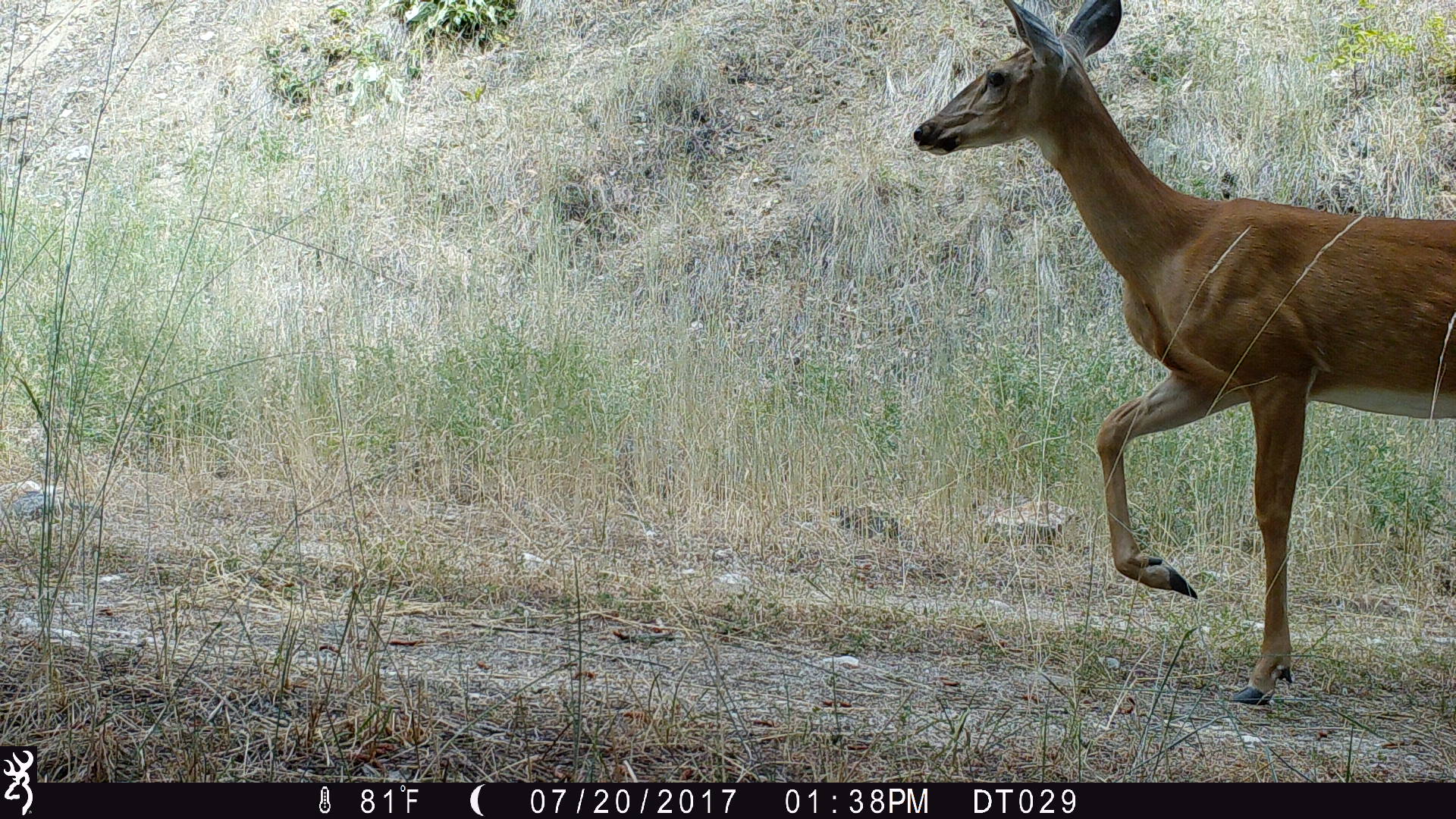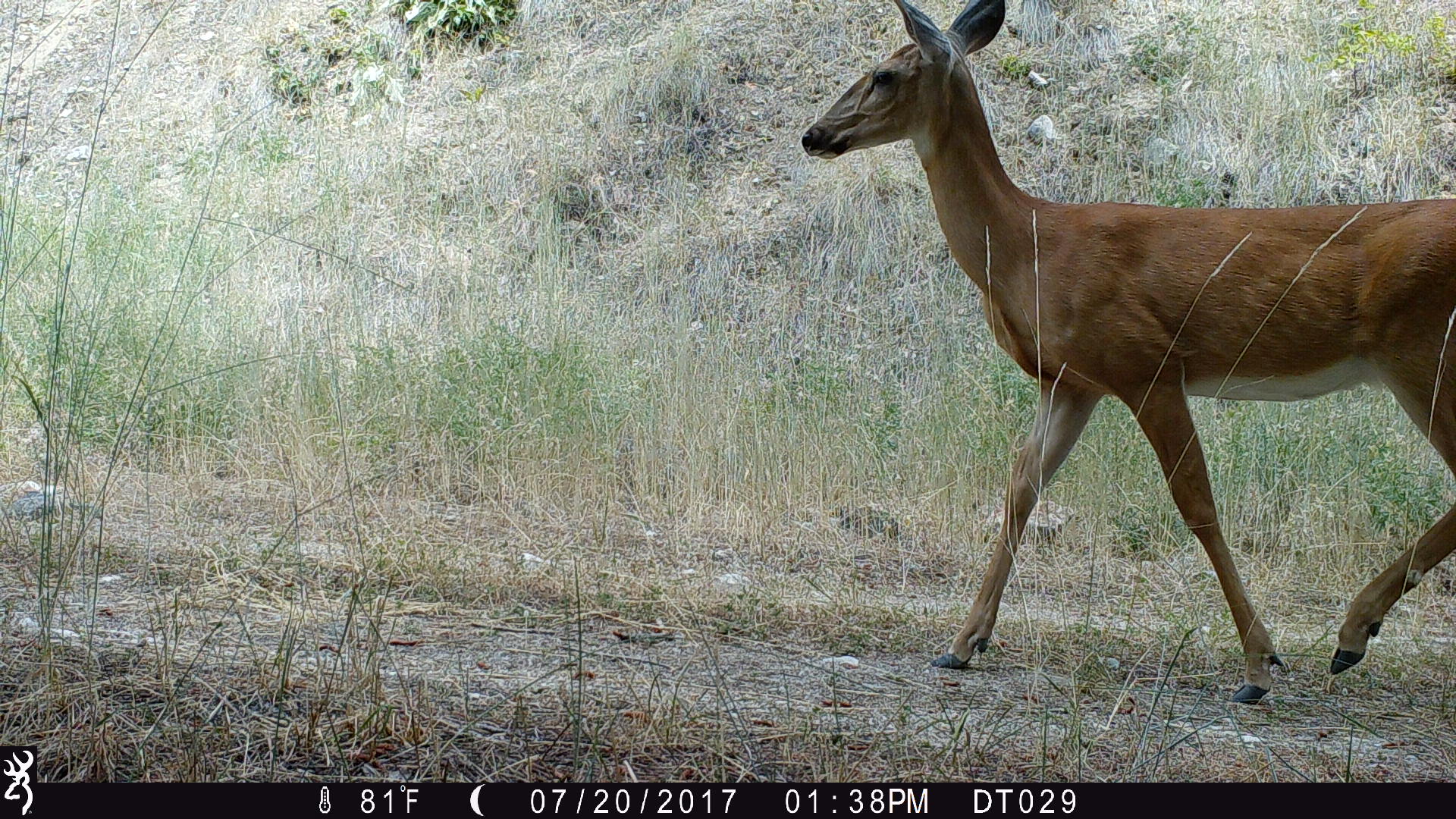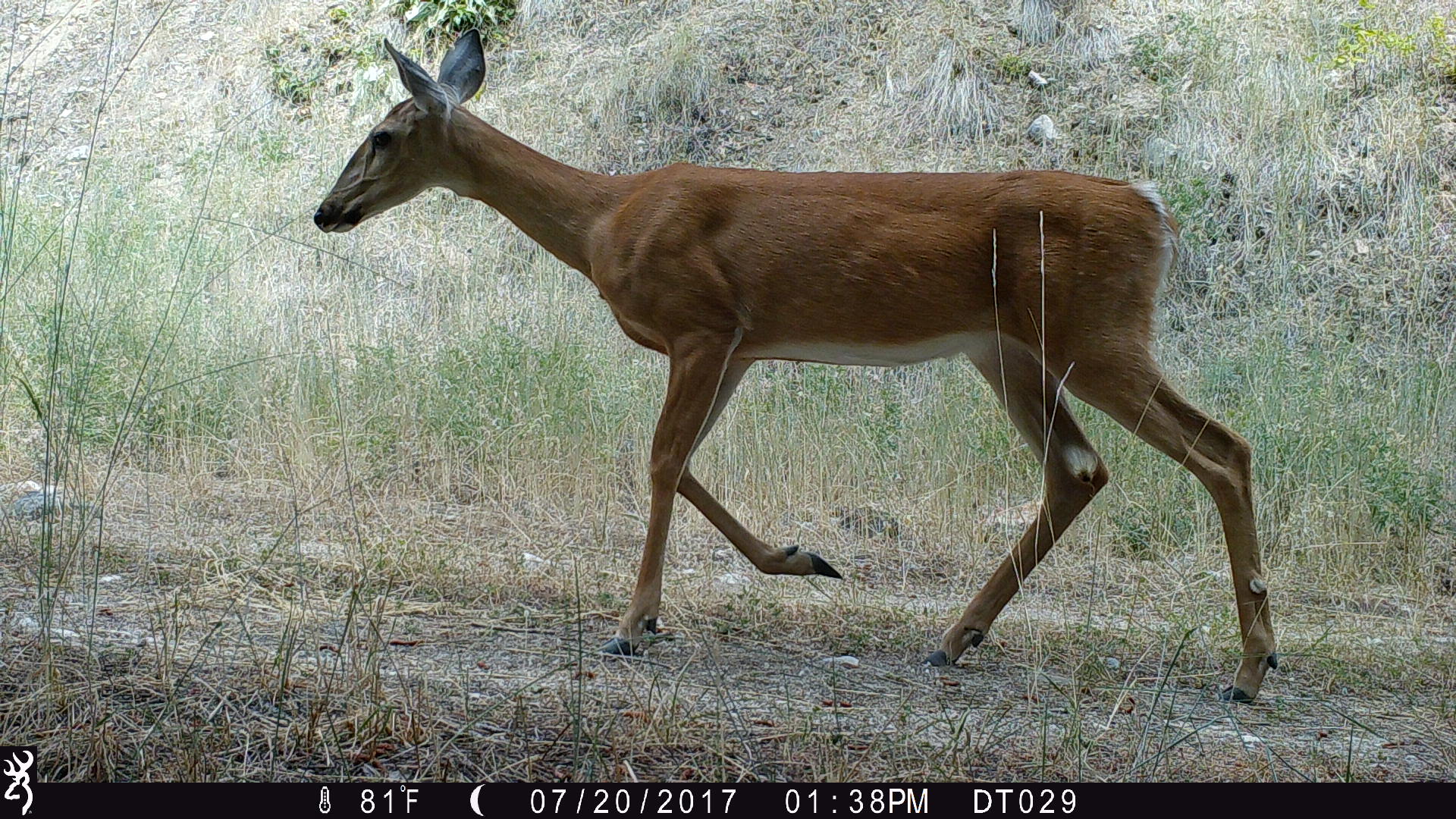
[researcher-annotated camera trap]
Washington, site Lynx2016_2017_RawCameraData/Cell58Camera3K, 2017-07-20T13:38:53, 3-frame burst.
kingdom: Animalia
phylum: Chordata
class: Mammalia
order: Artiodactyla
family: Cervidae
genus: Odocoileus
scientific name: Odocoileus virginianus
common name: white-tailed deer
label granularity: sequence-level